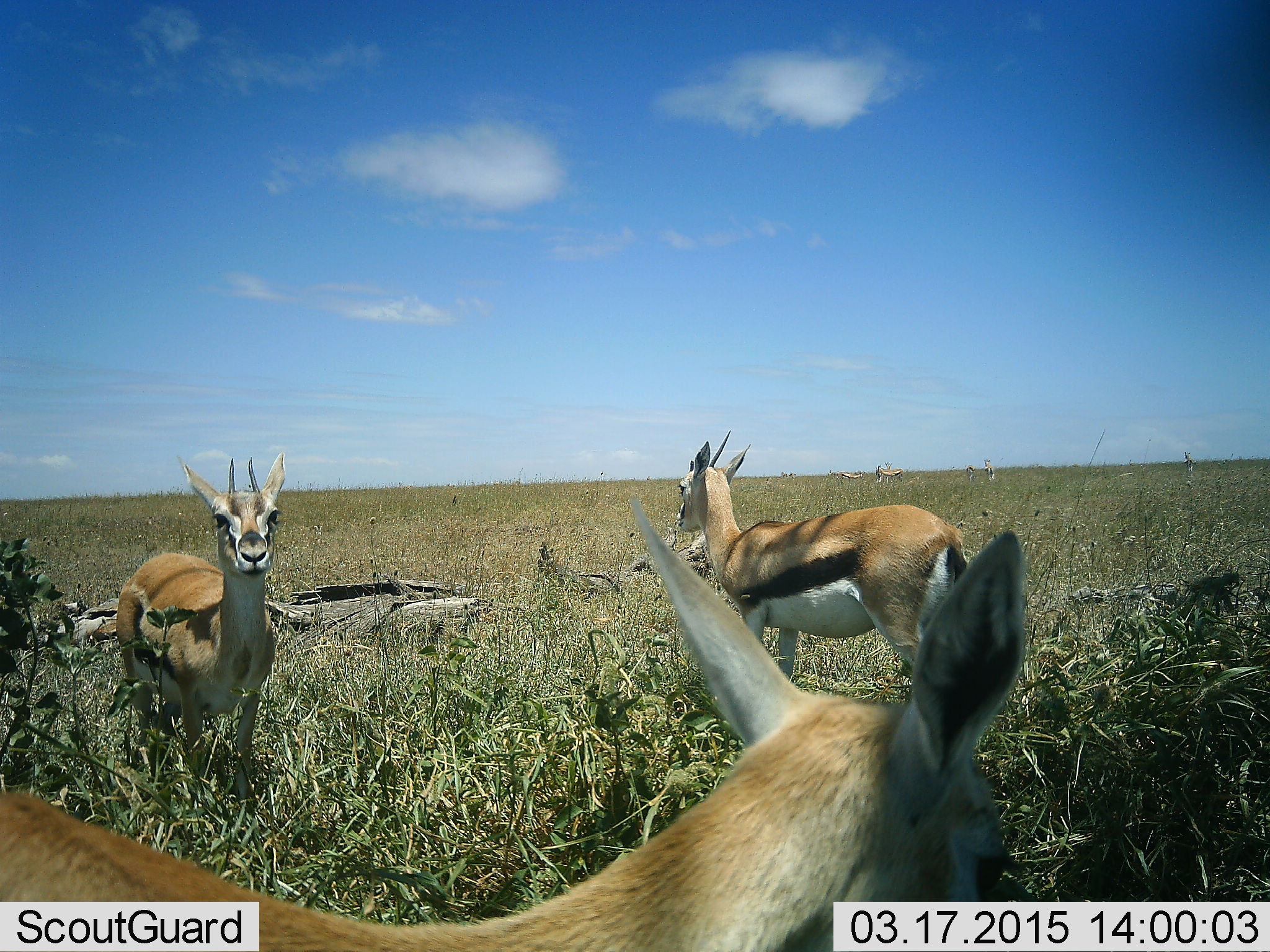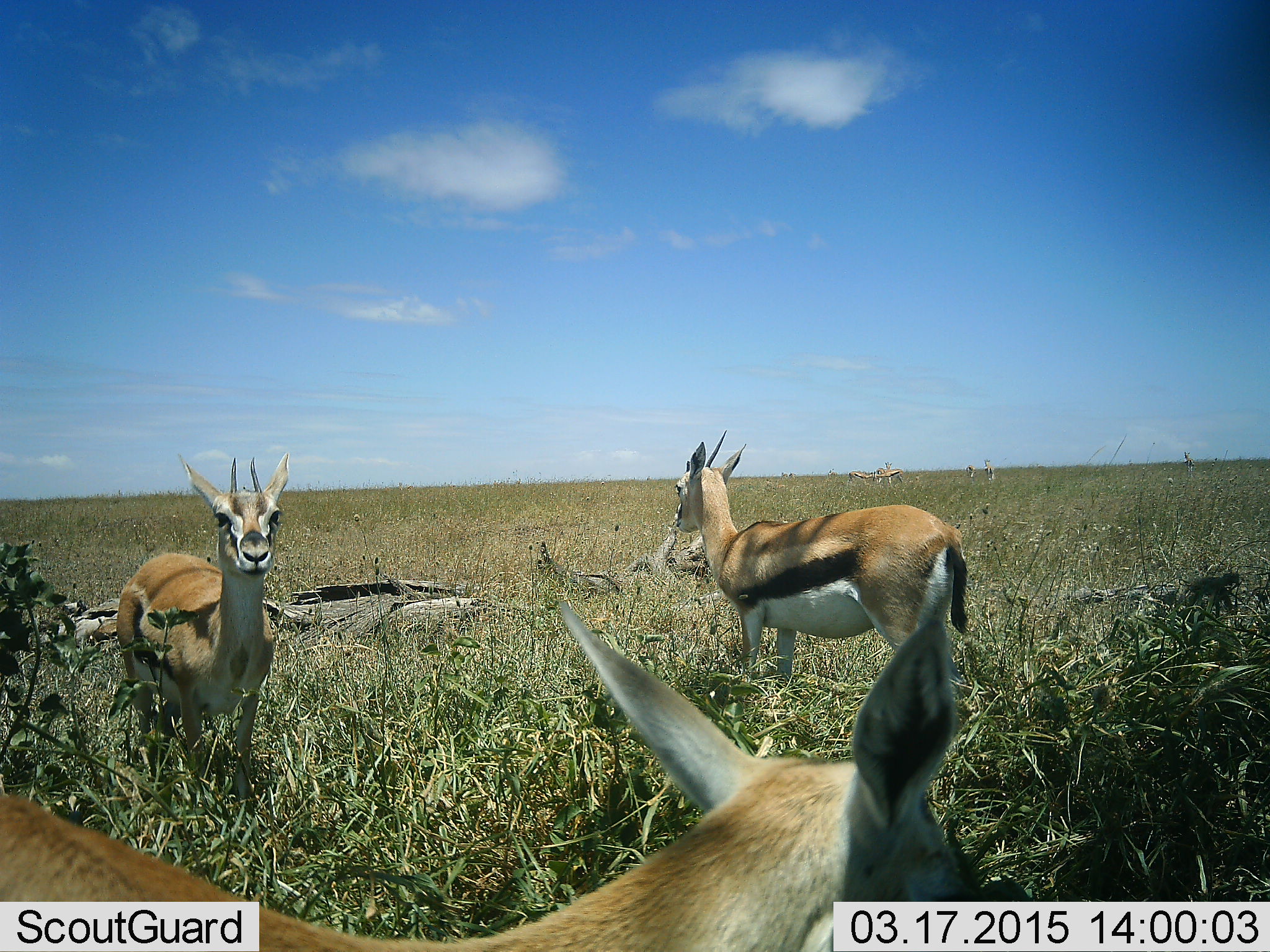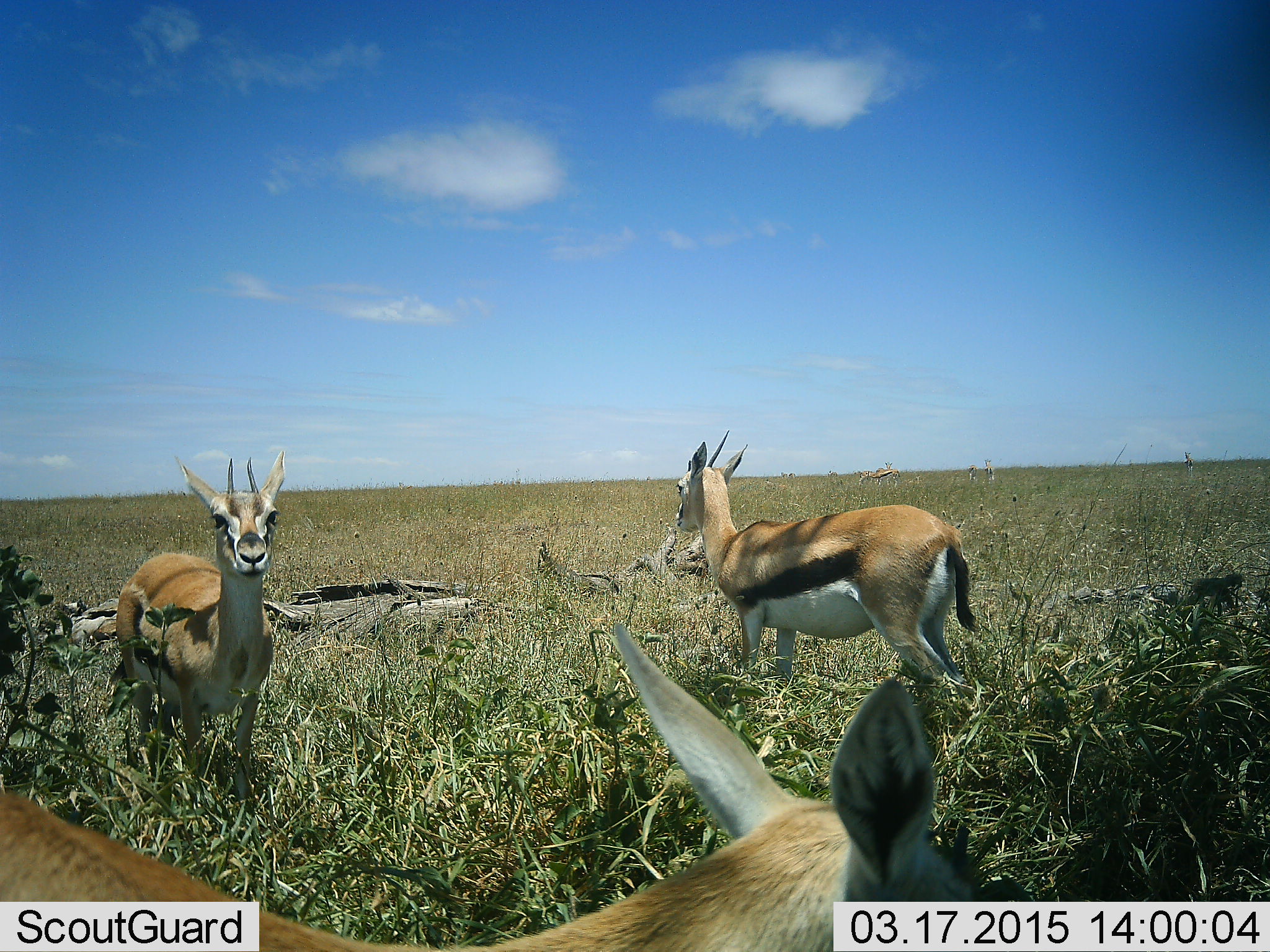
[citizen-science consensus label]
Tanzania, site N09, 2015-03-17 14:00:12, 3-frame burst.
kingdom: Animalia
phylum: Chordata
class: Mammalia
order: Artiodactyla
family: Bovidae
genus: Eudorcas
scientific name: Eudorcas thomsonii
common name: thomson's gazelle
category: gazellethomsons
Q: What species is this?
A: Gazellethomsons (thomson's gazelle) (Eudorcas thomsonii).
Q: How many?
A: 3.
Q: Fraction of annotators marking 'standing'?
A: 90%.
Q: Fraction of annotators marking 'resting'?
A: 30%.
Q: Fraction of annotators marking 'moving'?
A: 20%.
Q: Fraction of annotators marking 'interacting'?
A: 0%.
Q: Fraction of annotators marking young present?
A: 0%.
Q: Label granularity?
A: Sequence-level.